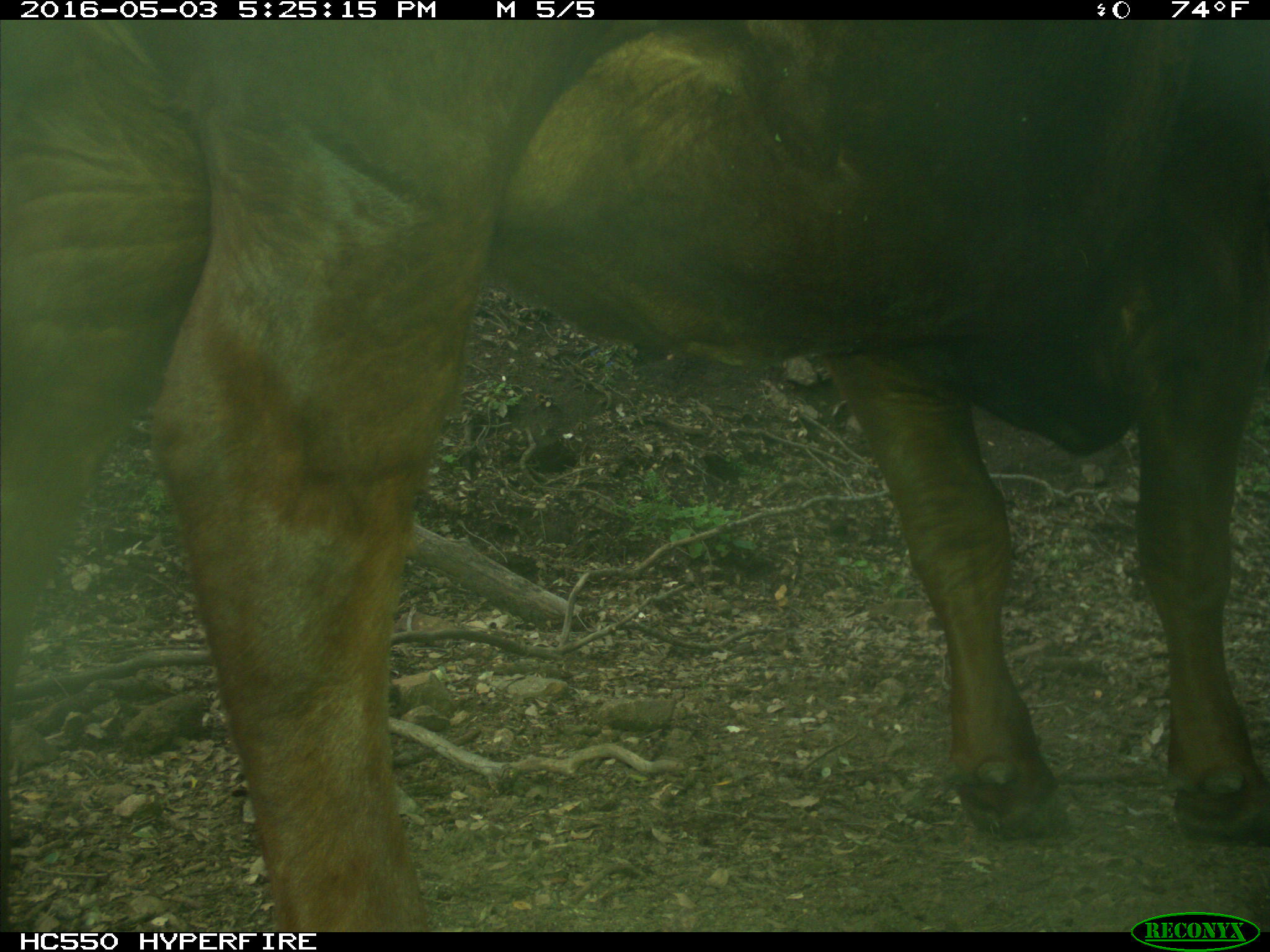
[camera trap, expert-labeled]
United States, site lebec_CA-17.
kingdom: Animalia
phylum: Chordata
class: Mammalia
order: Artiodactyla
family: Bovidae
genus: Bos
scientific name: Bos taurus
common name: domestic cow